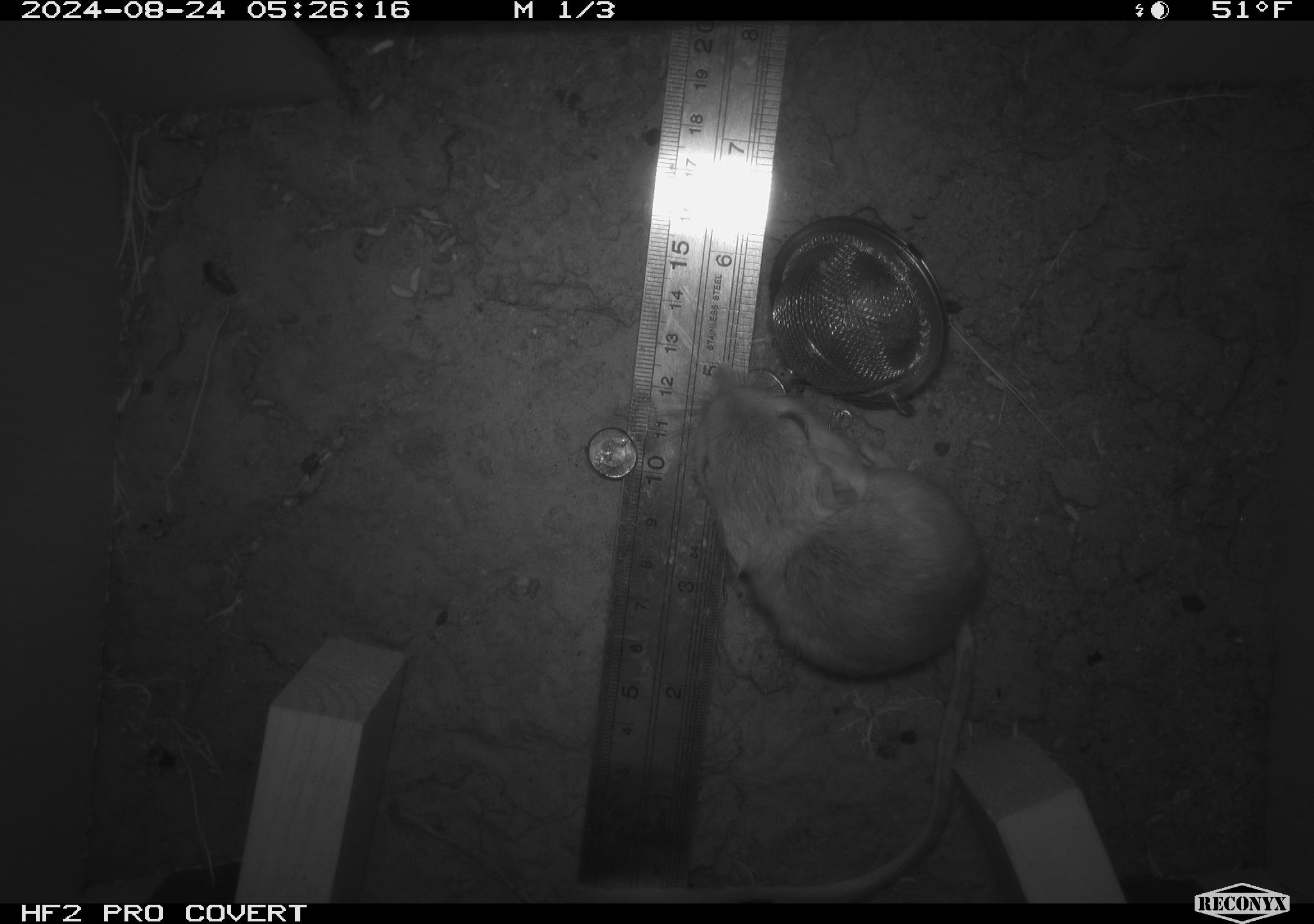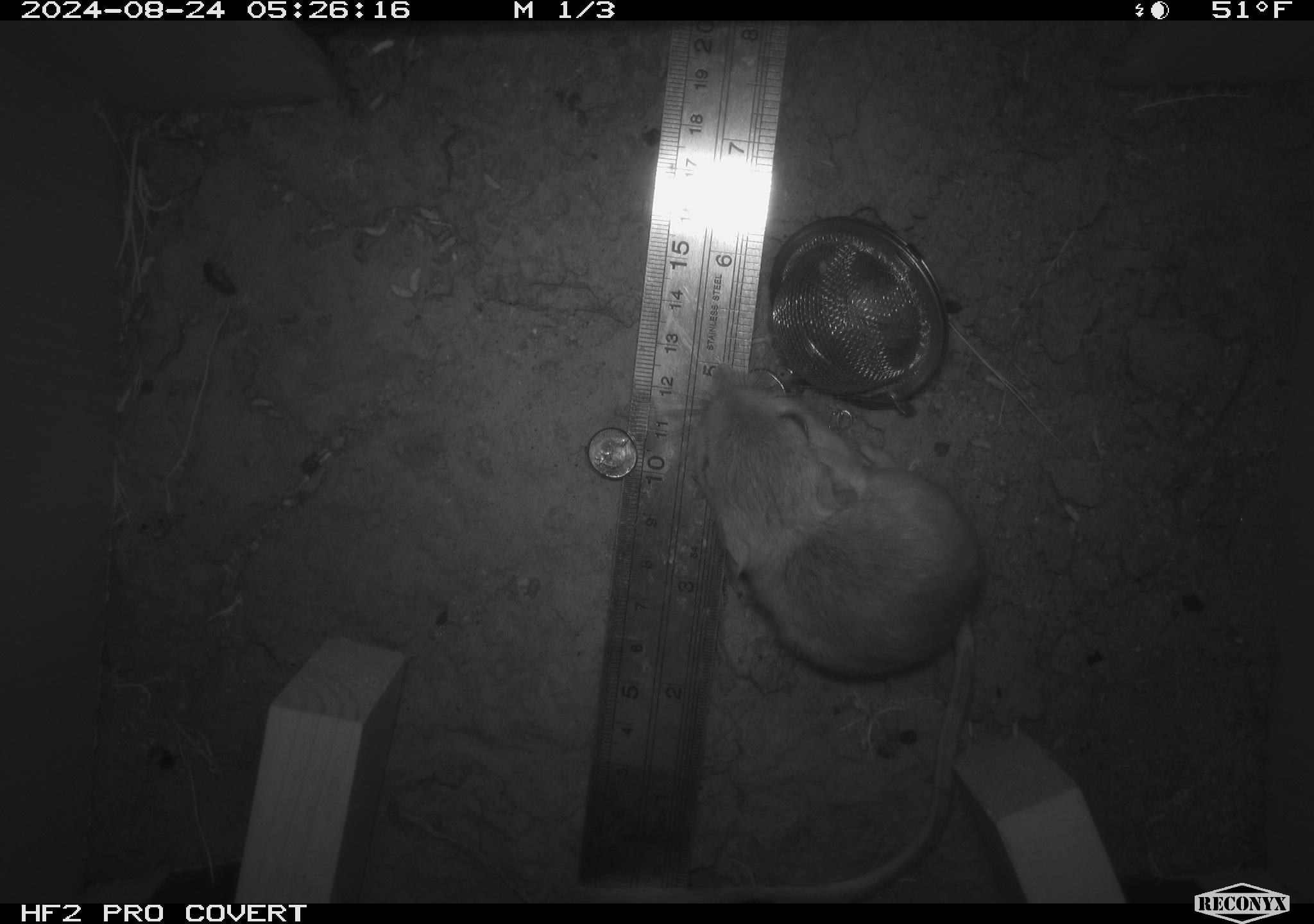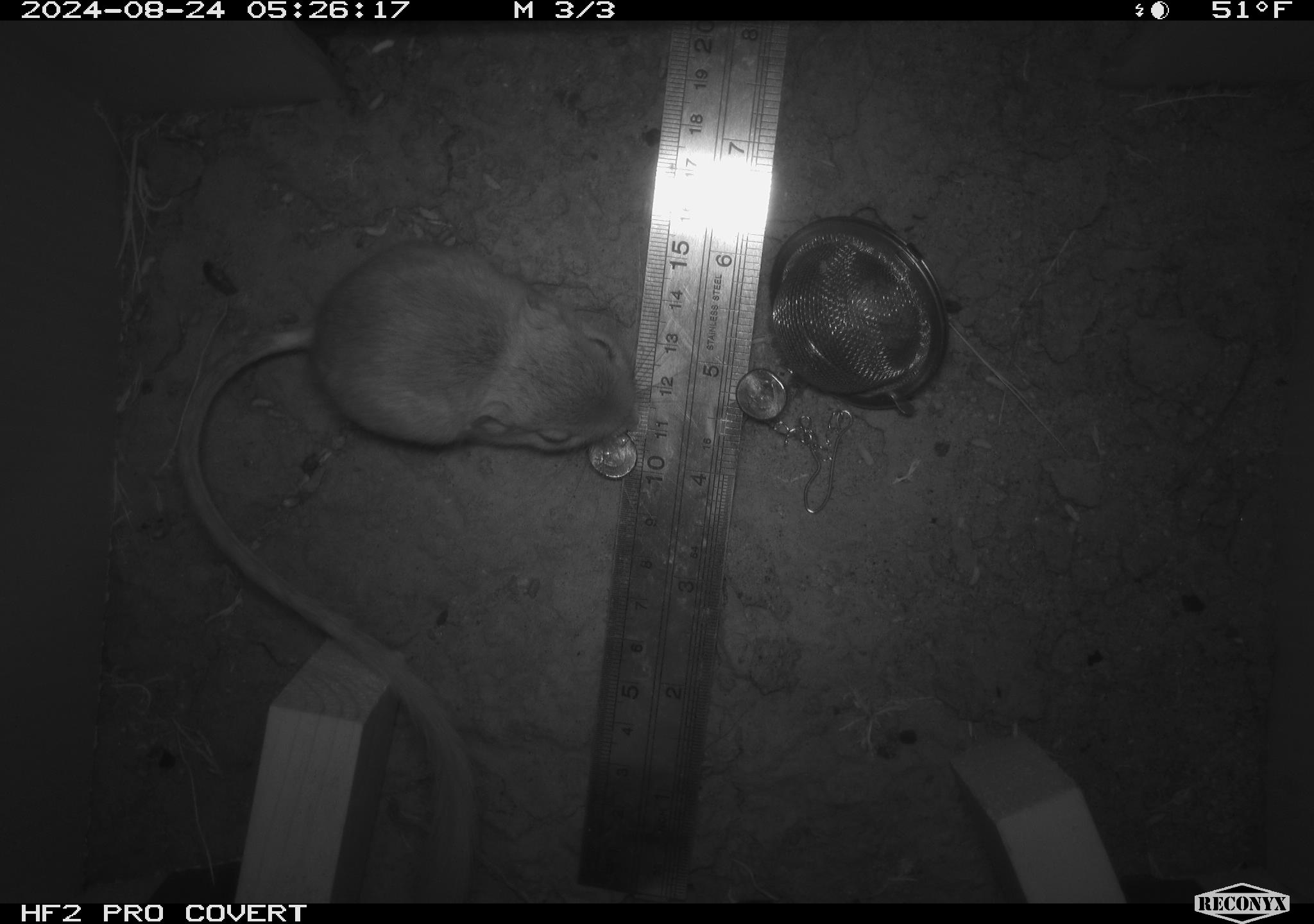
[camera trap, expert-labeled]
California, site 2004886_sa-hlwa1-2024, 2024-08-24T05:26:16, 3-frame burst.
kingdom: Animalia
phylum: Chordata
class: Mammalia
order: Rodentia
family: Heteromyidae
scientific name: Heteromyidae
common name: kangaroo rats and pocket mice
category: heteromyidae family